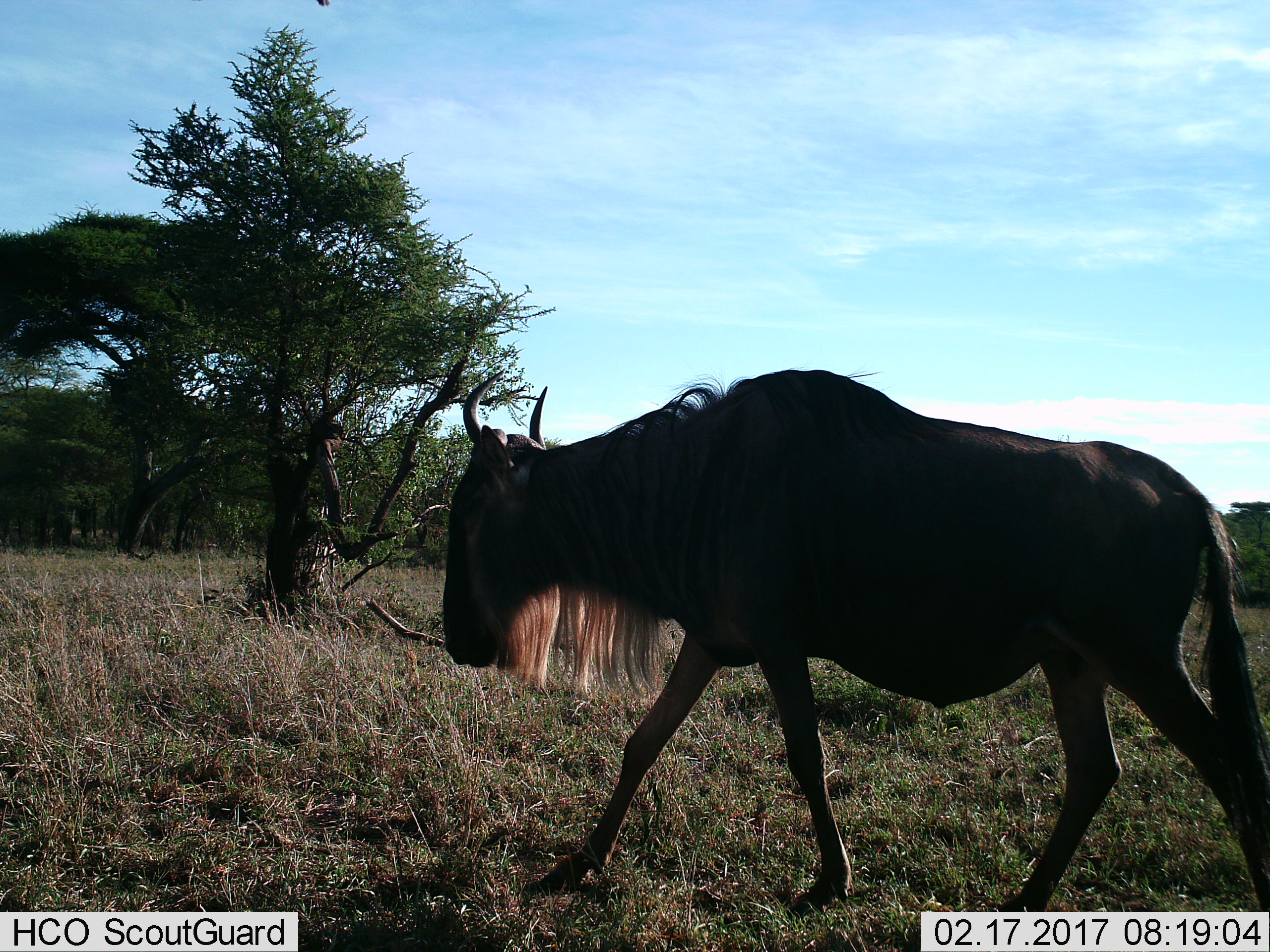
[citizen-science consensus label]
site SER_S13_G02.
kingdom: Animalia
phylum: Chordata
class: Mammalia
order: Artiodactyla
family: Bovidae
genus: Connochaetes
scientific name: Connochaetes taurinus taurinus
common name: blue wildebeest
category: wildebeestblue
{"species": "wildebeestblue (blue wildebeest) (Connochaetes taurinus taurinus)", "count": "1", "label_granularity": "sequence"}